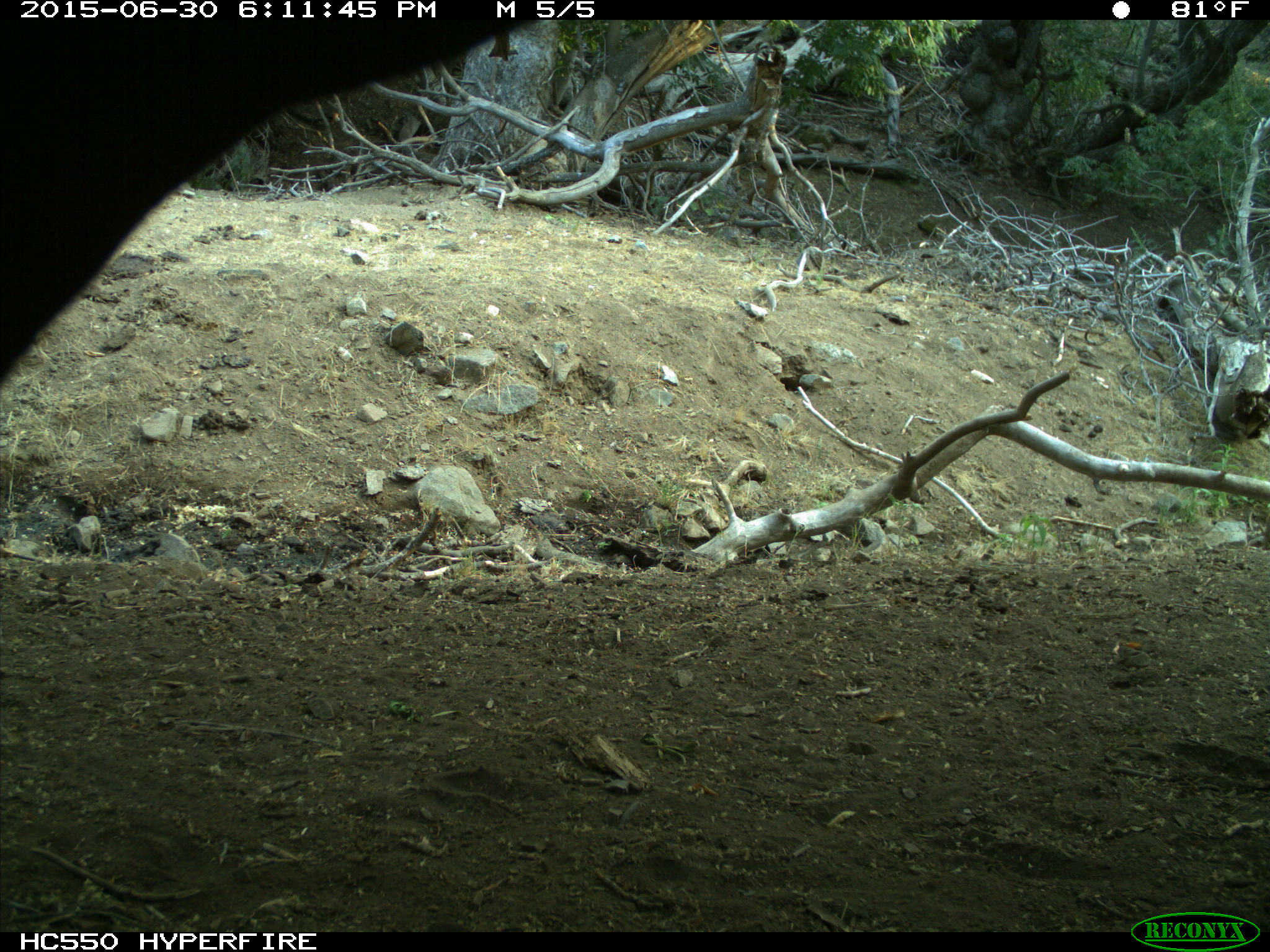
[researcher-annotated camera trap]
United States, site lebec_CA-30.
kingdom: Animalia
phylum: Chordata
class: Mammalia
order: Artiodactyla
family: Bovidae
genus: Bos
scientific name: Bos taurus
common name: domestic cow